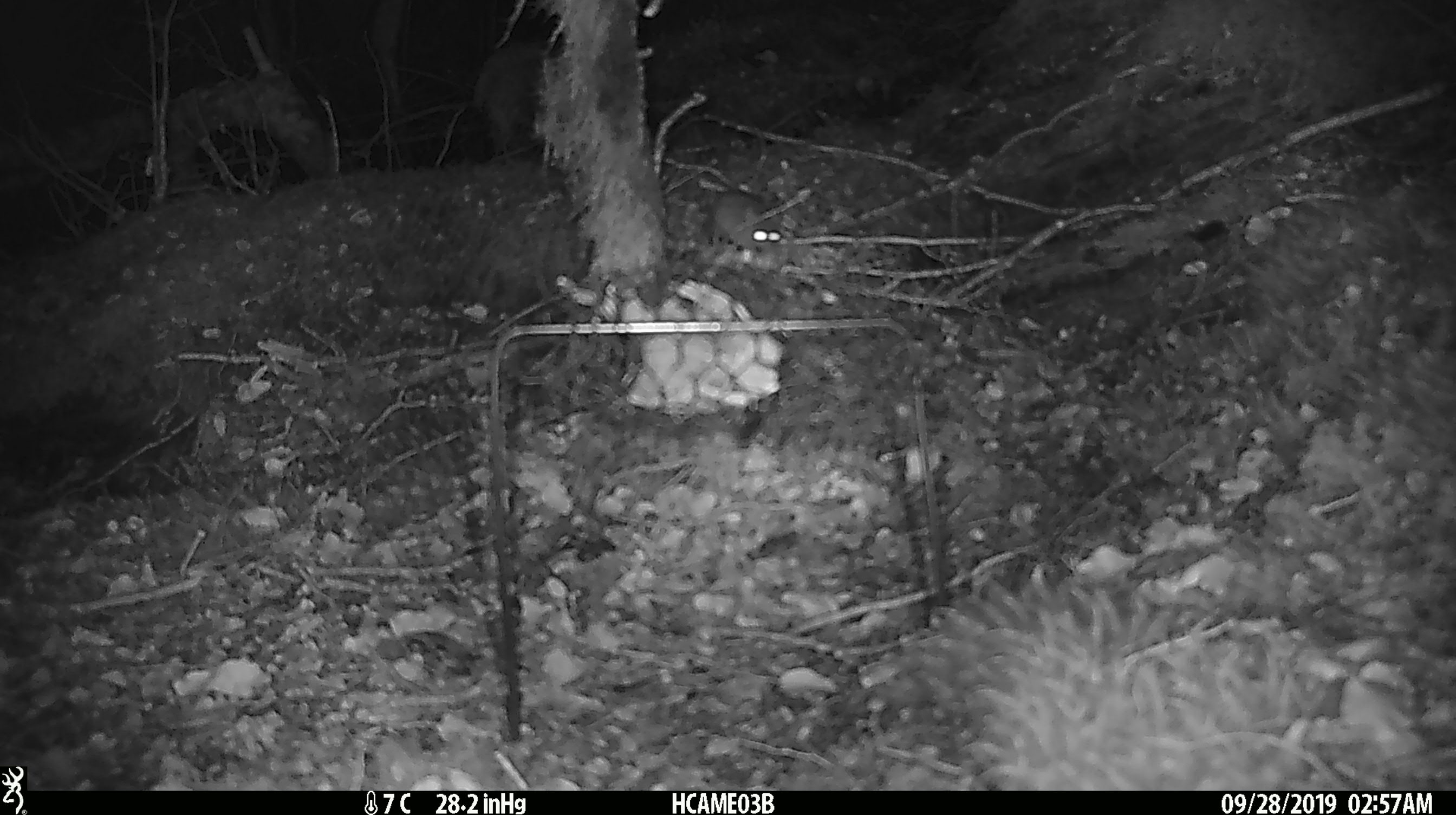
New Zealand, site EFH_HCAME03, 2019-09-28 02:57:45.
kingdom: Animalia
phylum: Chordata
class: Mammalia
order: Rodentia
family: Muridae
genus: Mus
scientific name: Mus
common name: mouse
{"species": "mouse (Mus)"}